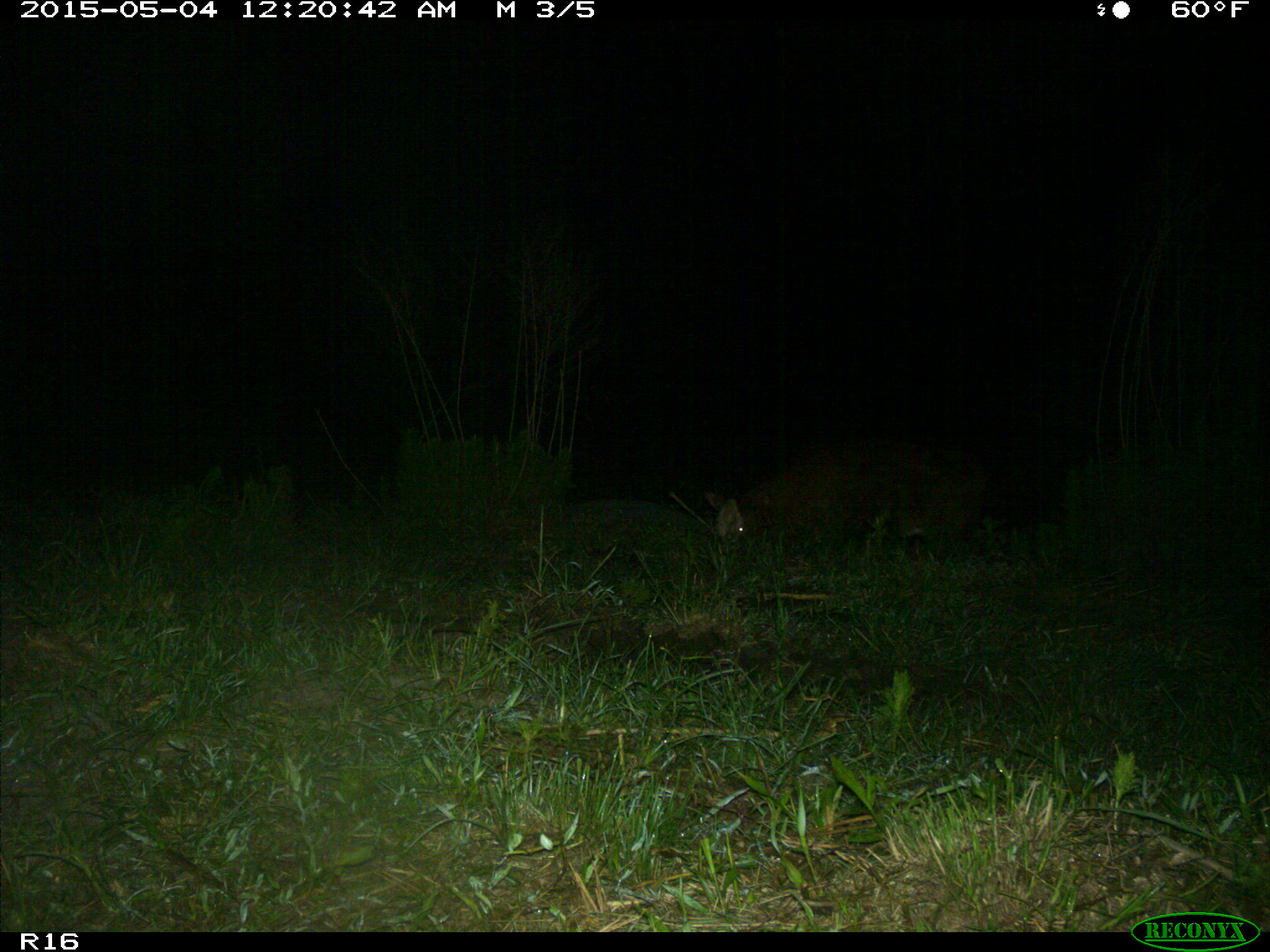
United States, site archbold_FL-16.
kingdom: Animalia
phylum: Chordata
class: Mammalia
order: Artiodactyla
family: Bovidae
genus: Bos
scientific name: Bos taurus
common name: domestic cow